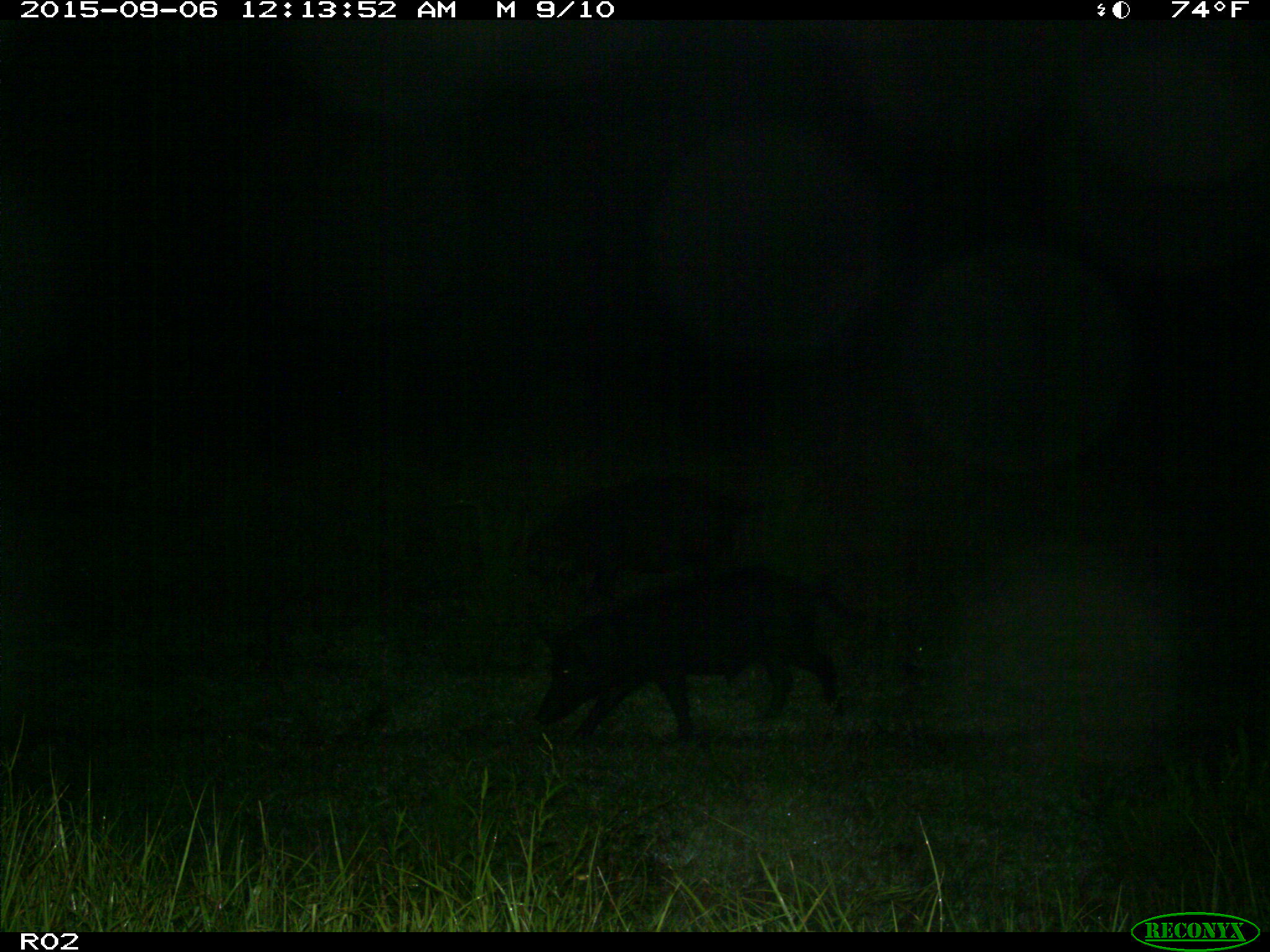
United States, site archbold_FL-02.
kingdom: Animalia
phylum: Chordata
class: Mammalia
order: Artiodactyla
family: Suidae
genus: Sus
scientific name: Sus scrofa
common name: wild boar